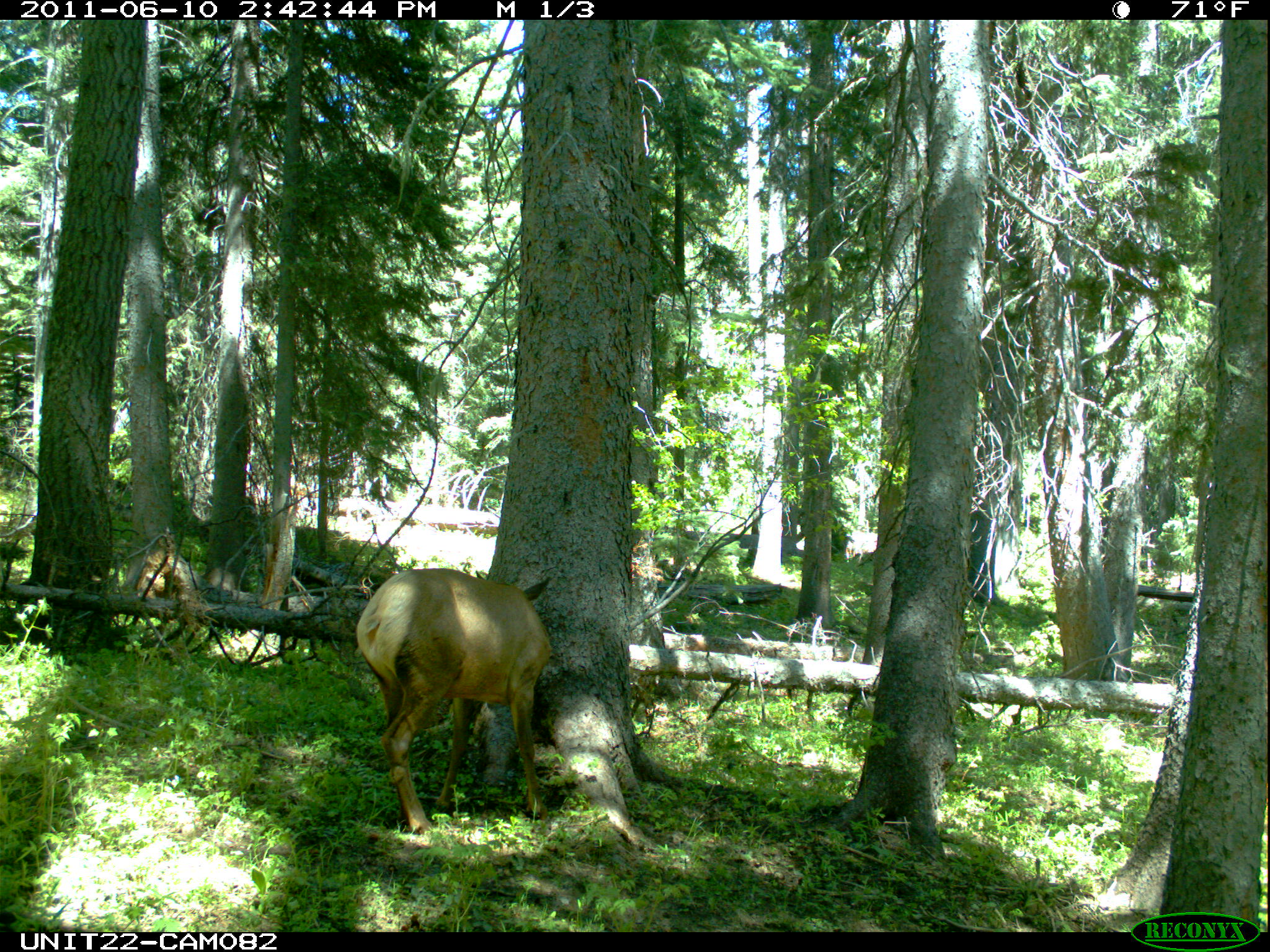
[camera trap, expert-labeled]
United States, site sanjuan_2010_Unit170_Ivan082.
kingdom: Animalia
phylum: Chordata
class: Mammalia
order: Artiodactyla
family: Cervidae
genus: Cervus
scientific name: Cervus elaphus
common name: red deer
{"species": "Cervus elaphus (red deer)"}